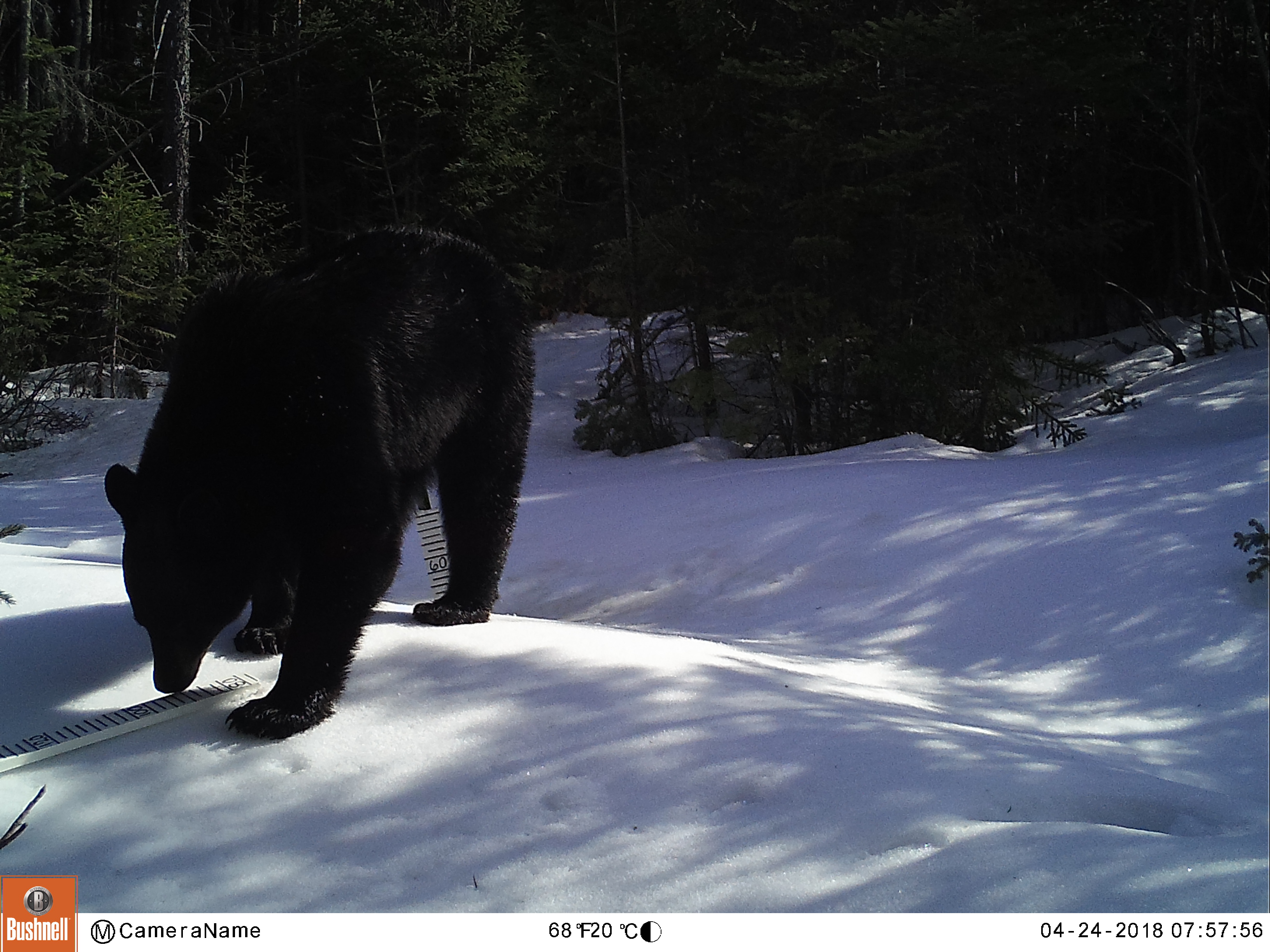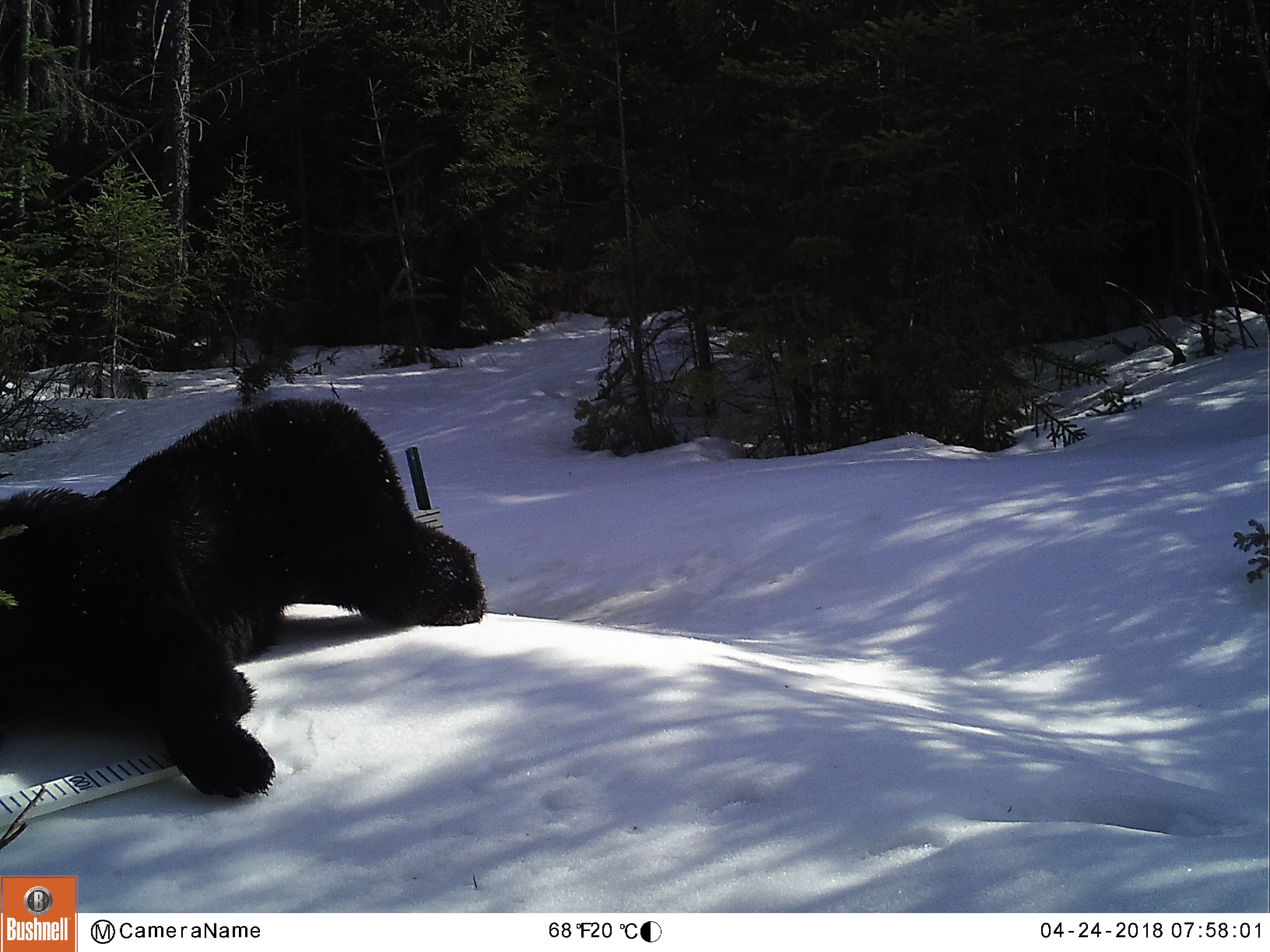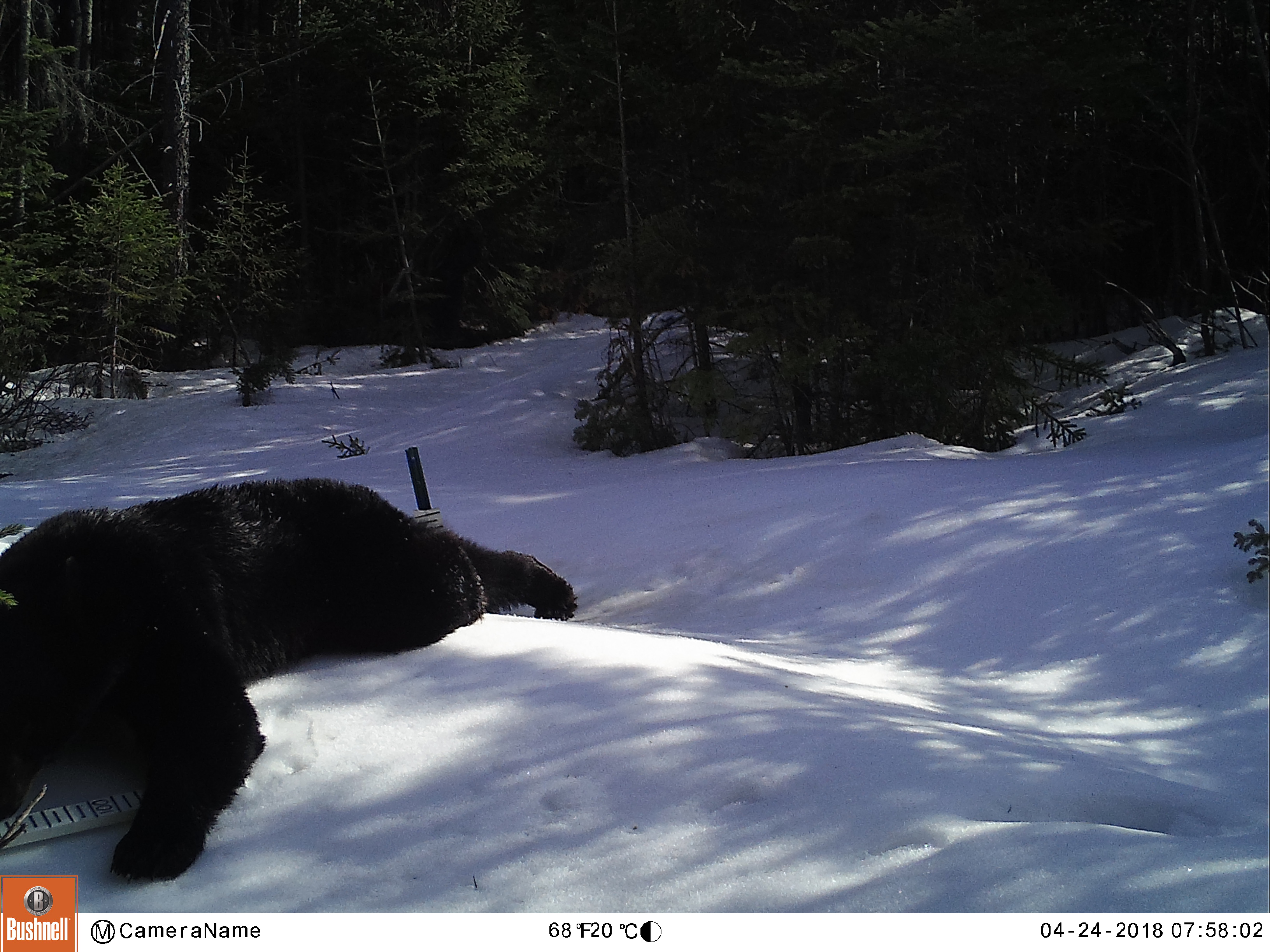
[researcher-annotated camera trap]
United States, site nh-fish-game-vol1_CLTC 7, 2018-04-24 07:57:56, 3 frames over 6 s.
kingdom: Animalia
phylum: Chordata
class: Mammalia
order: Carnivora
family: Ursidae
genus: Ursus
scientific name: Ursus americanus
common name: black bear